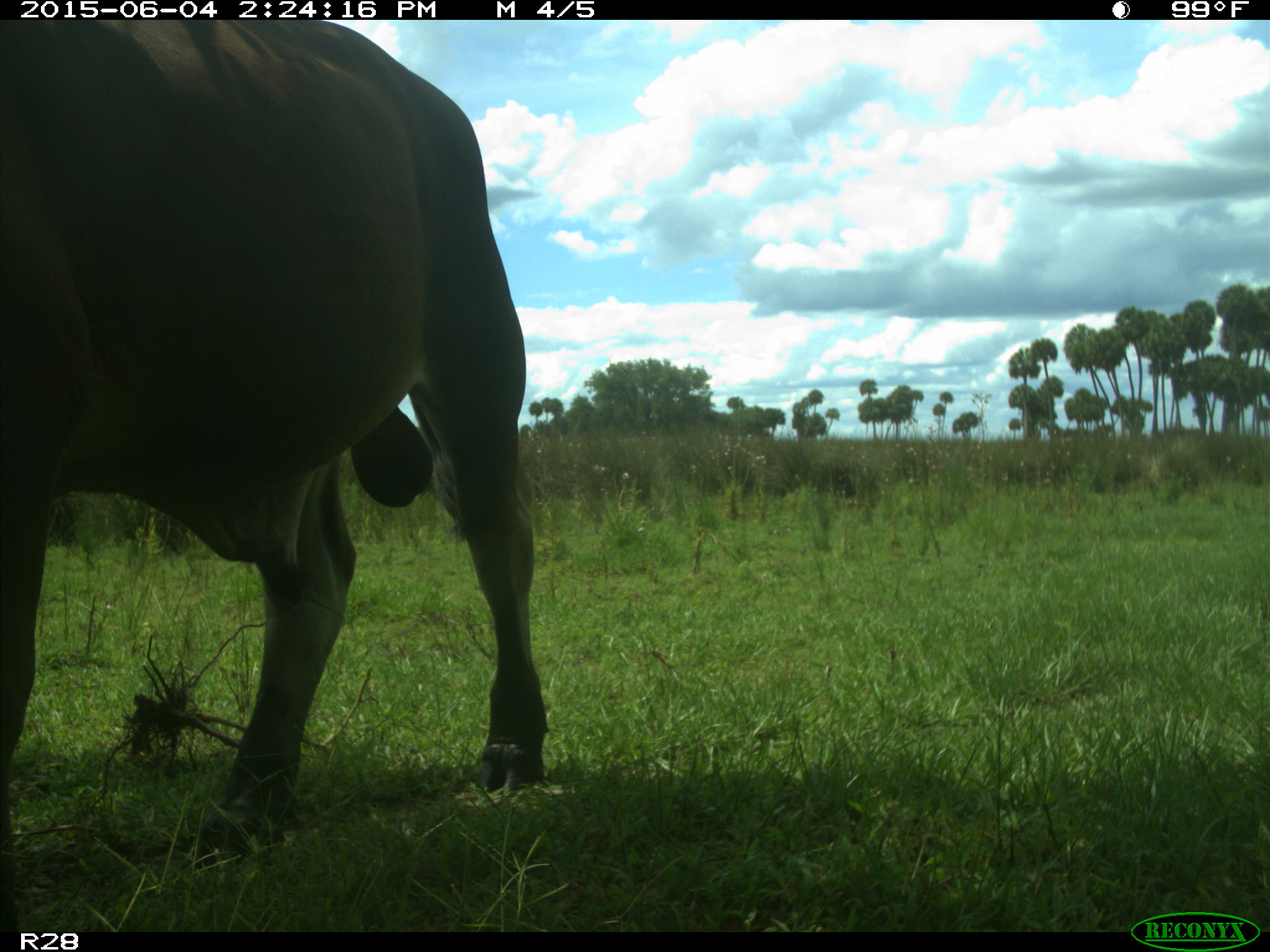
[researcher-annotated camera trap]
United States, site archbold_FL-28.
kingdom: Animalia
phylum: Chordata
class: Mammalia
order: Artiodactyla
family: Bovidae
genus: Bos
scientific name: Bos taurus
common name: domestic cow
Bos taurus (domestic cow).